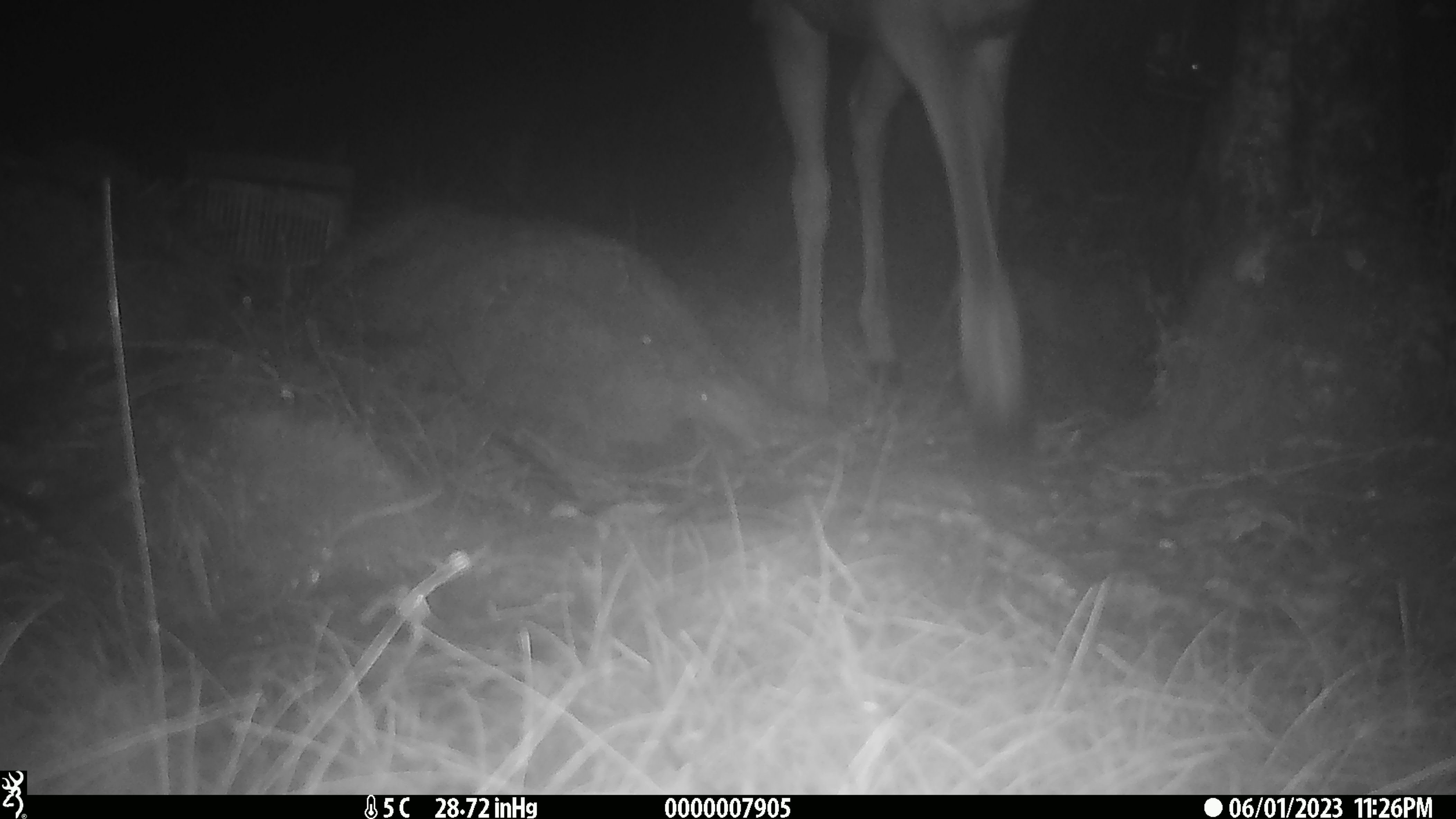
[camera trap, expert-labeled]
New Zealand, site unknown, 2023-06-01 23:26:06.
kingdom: Animalia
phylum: Chordata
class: Mammalia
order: Artiodactyla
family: Cervidae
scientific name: Cervidae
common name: deer